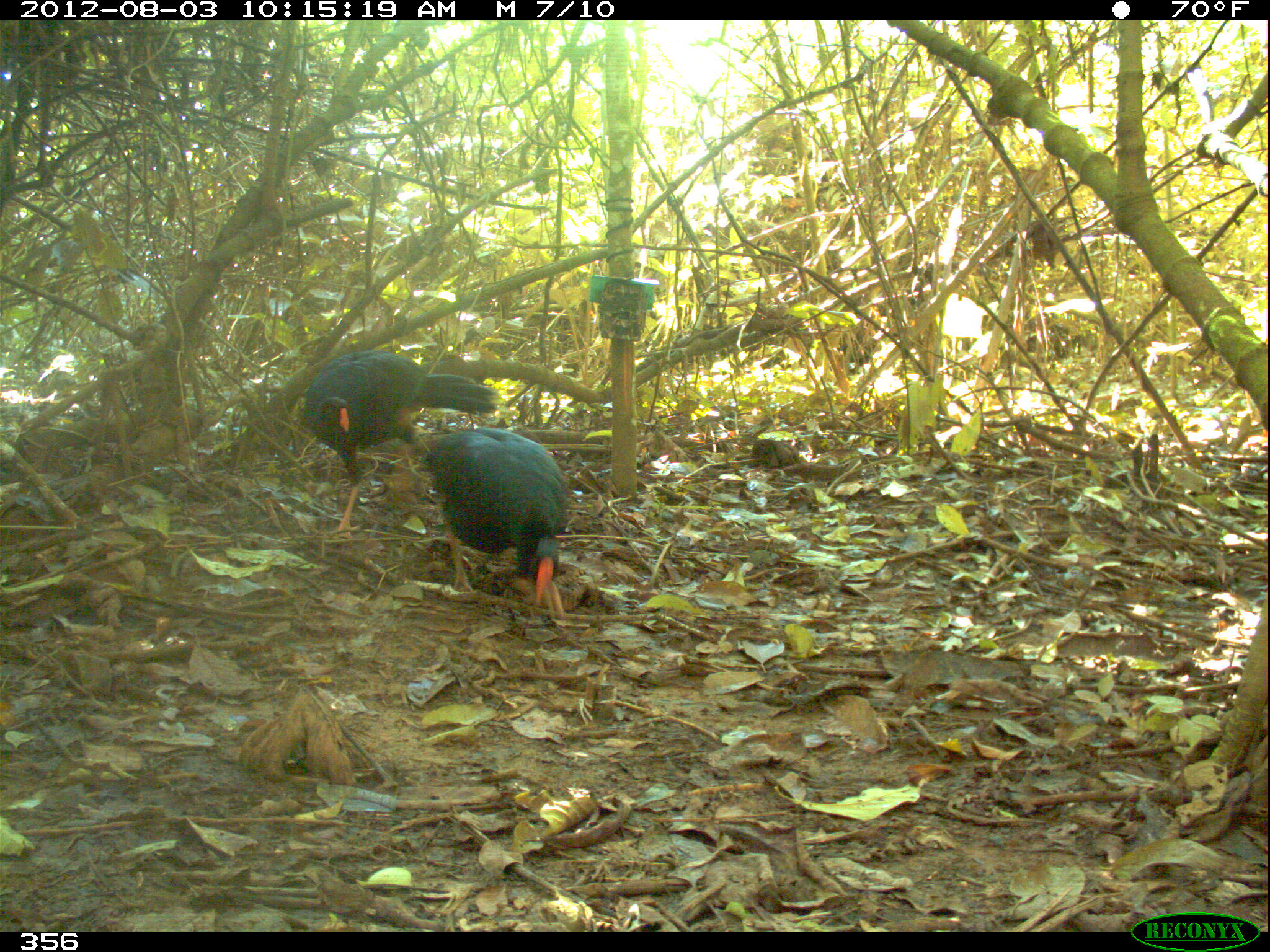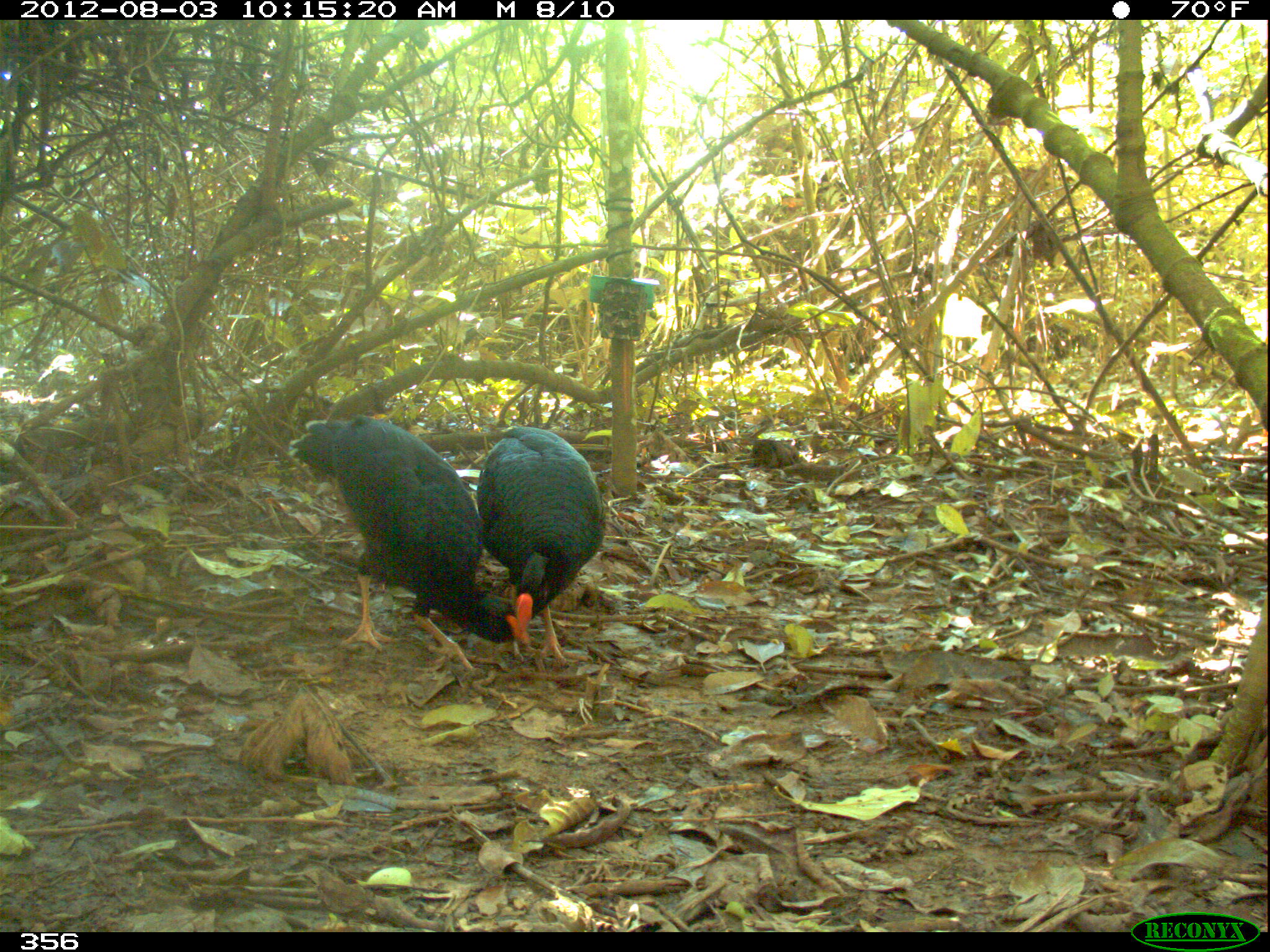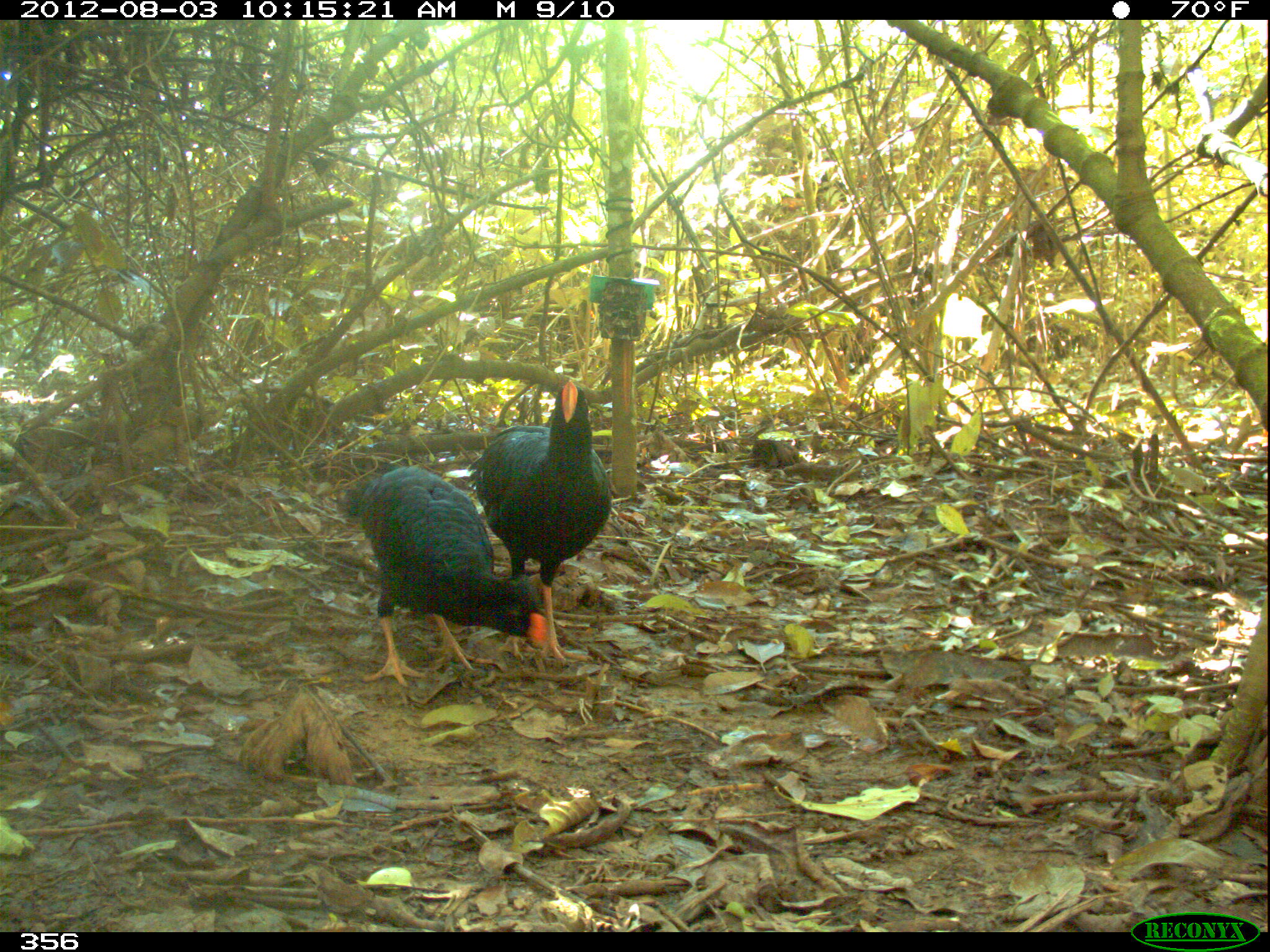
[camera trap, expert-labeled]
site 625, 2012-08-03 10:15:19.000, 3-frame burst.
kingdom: Animalia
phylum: Chordata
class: Aves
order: Galliformes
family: Cracidae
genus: Mitu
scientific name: Mitu tuberosum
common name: razor-billed curassow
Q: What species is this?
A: Mitu tuberosum (razor-billed curassow).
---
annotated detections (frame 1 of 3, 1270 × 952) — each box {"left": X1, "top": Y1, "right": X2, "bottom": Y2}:
mitu tuberosum: {"left": 303, "top": 351, "right": 502, "bottom": 540}; {"left": 416, "top": 426, "right": 569, "bottom": 618}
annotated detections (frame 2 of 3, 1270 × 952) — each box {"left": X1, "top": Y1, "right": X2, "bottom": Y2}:
mitu tuberosum: {"left": 287, "top": 414, "right": 533, "bottom": 668}; {"left": 477, "top": 426, "right": 605, "bottom": 666}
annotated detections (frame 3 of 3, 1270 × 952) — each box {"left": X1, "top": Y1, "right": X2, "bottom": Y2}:
mitu tuberosum: {"left": 341, "top": 465, "right": 552, "bottom": 688}; {"left": 464, "top": 378, "right": 612, "bottom": 665}